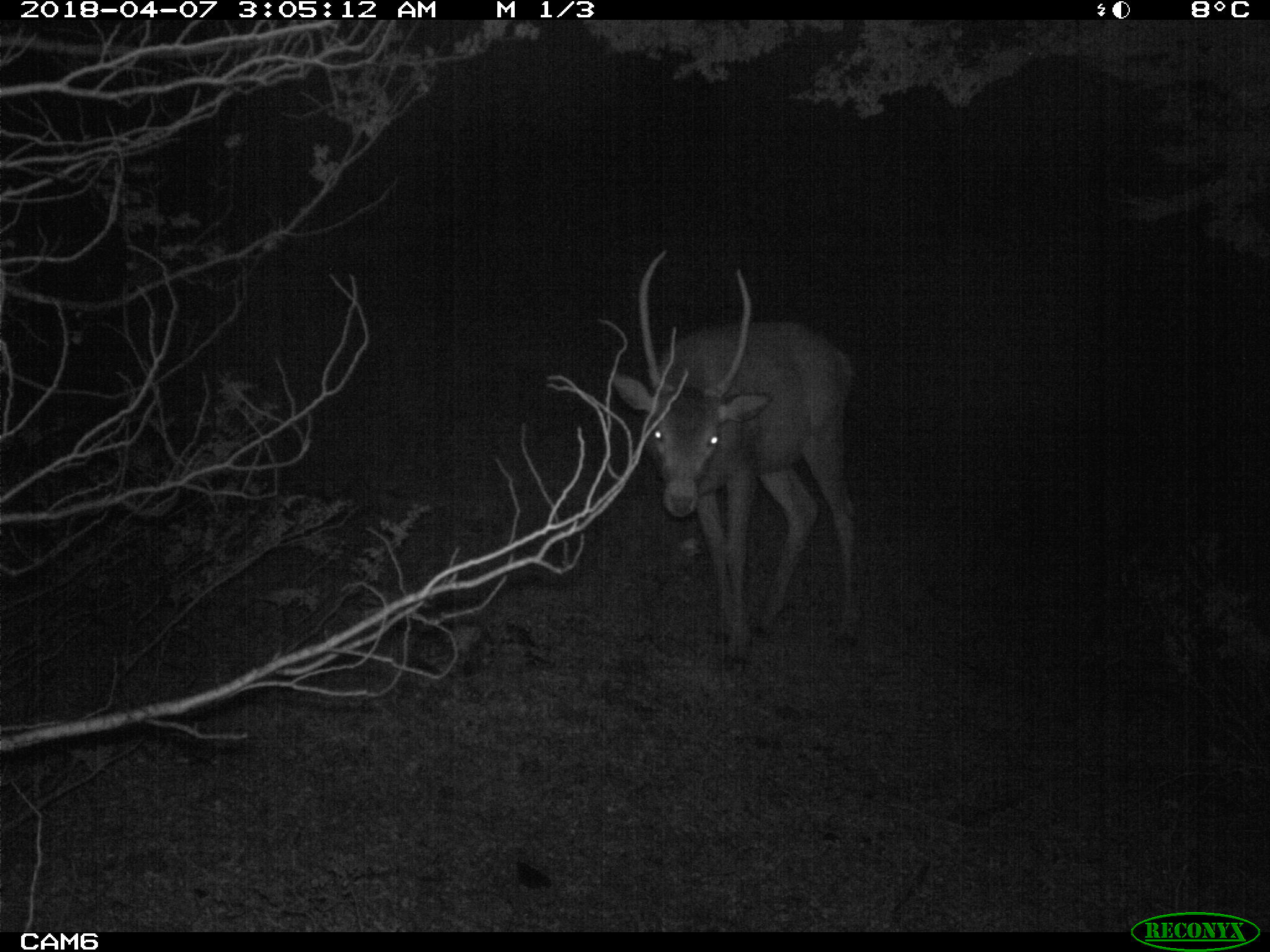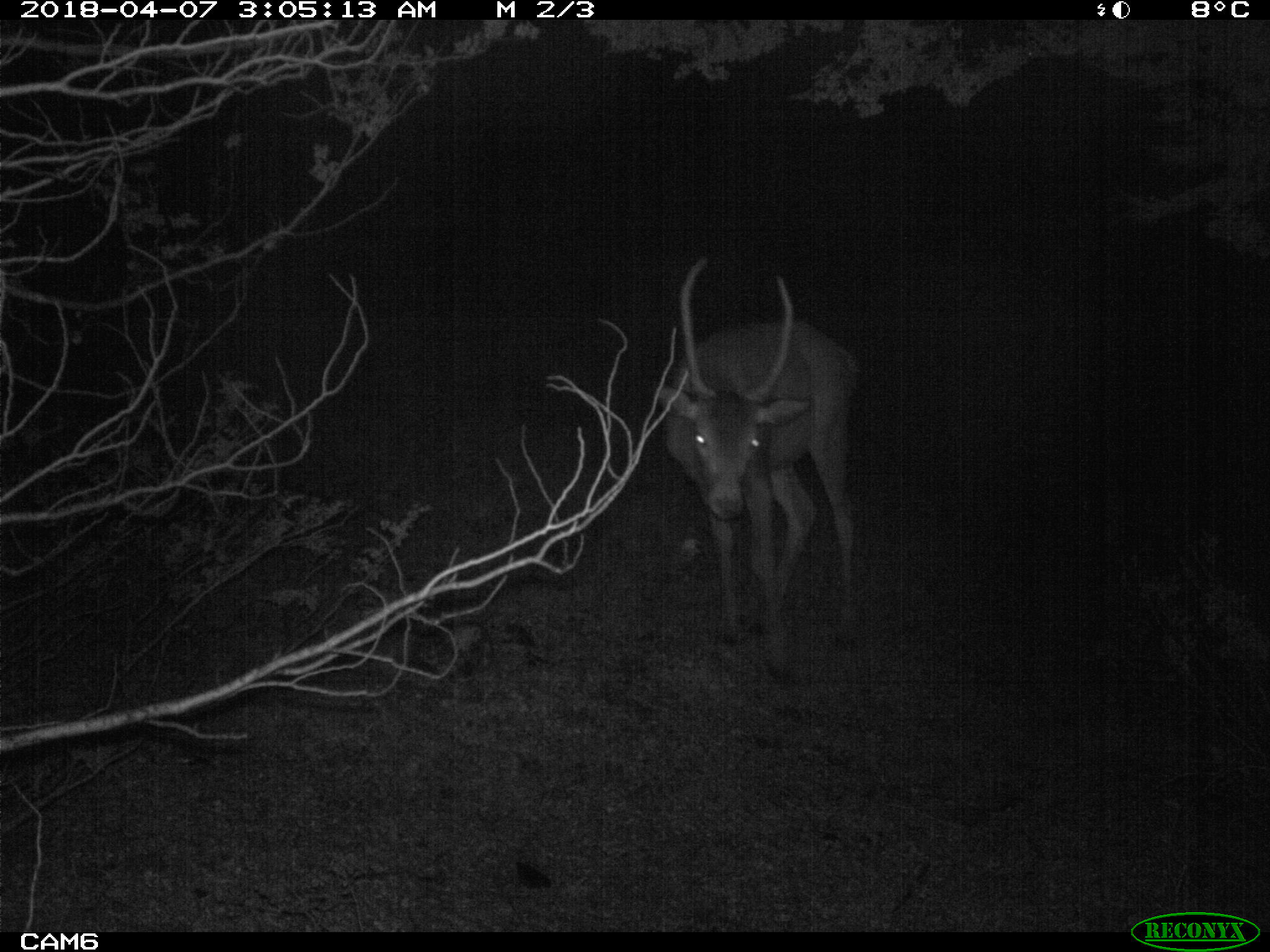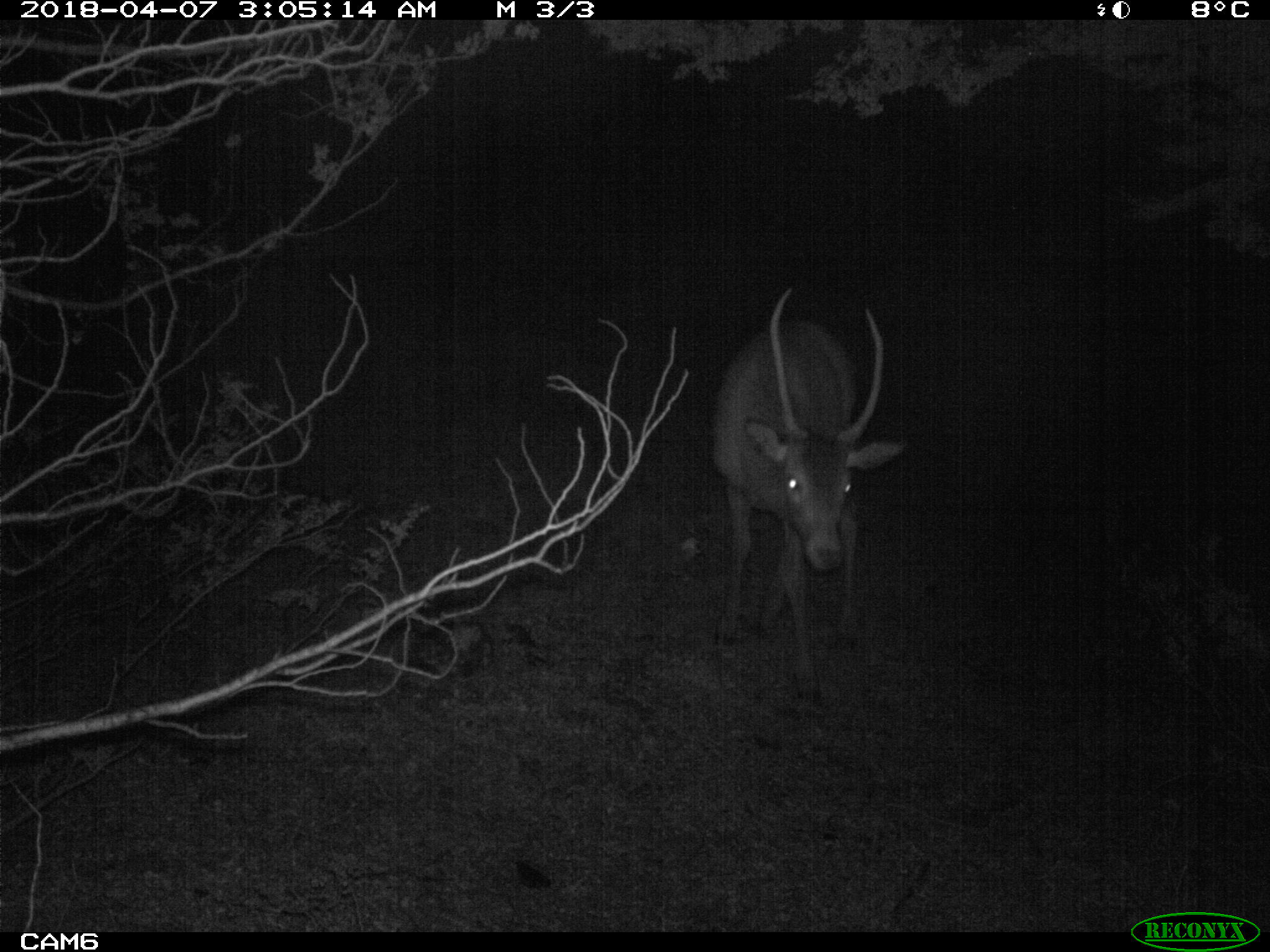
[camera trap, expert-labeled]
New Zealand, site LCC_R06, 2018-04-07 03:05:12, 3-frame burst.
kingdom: Animalia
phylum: Chordata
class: Mammalia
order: Artiodactyla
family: Cervidae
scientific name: Cervidae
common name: deer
Deer (Cervidae).